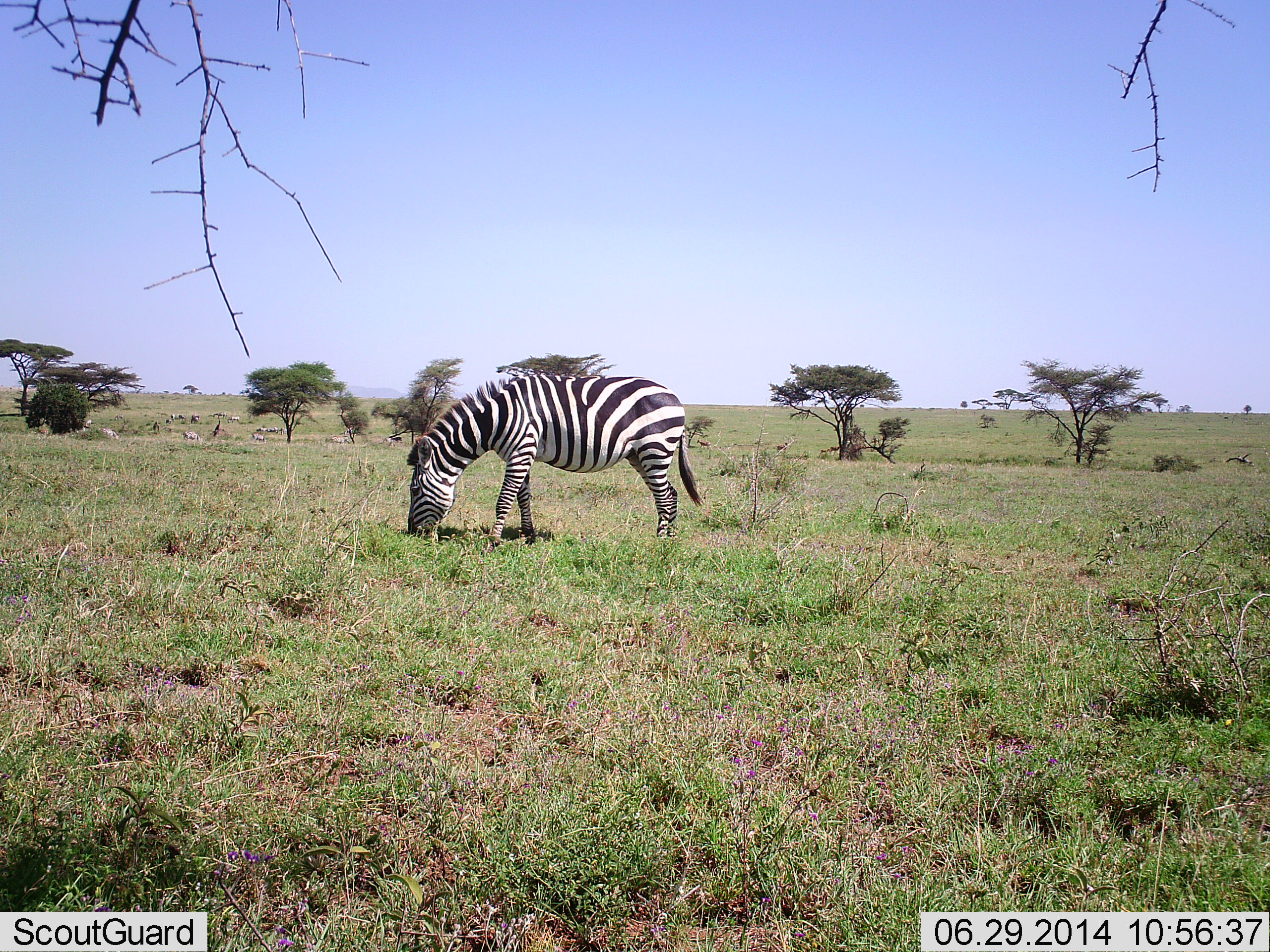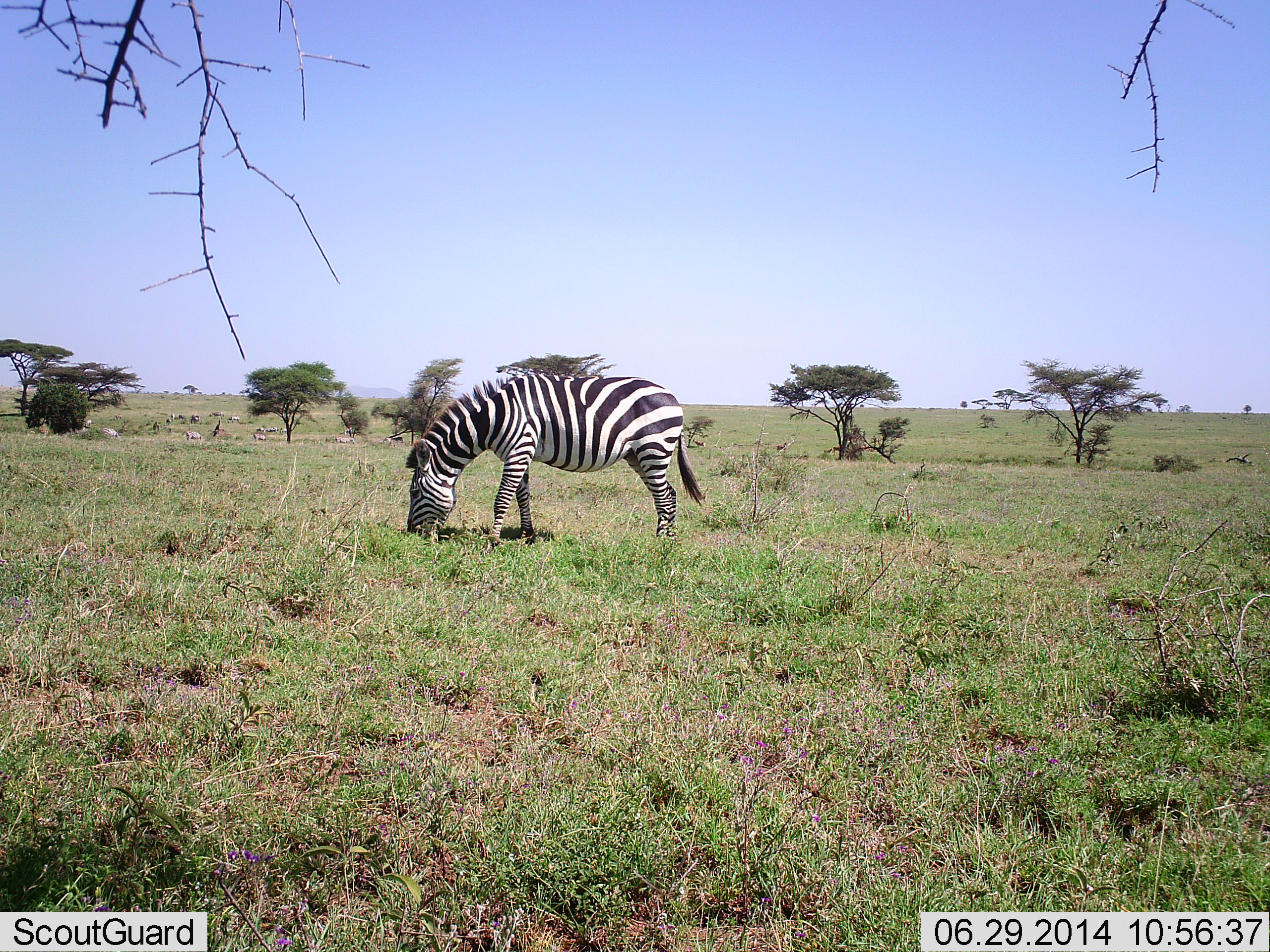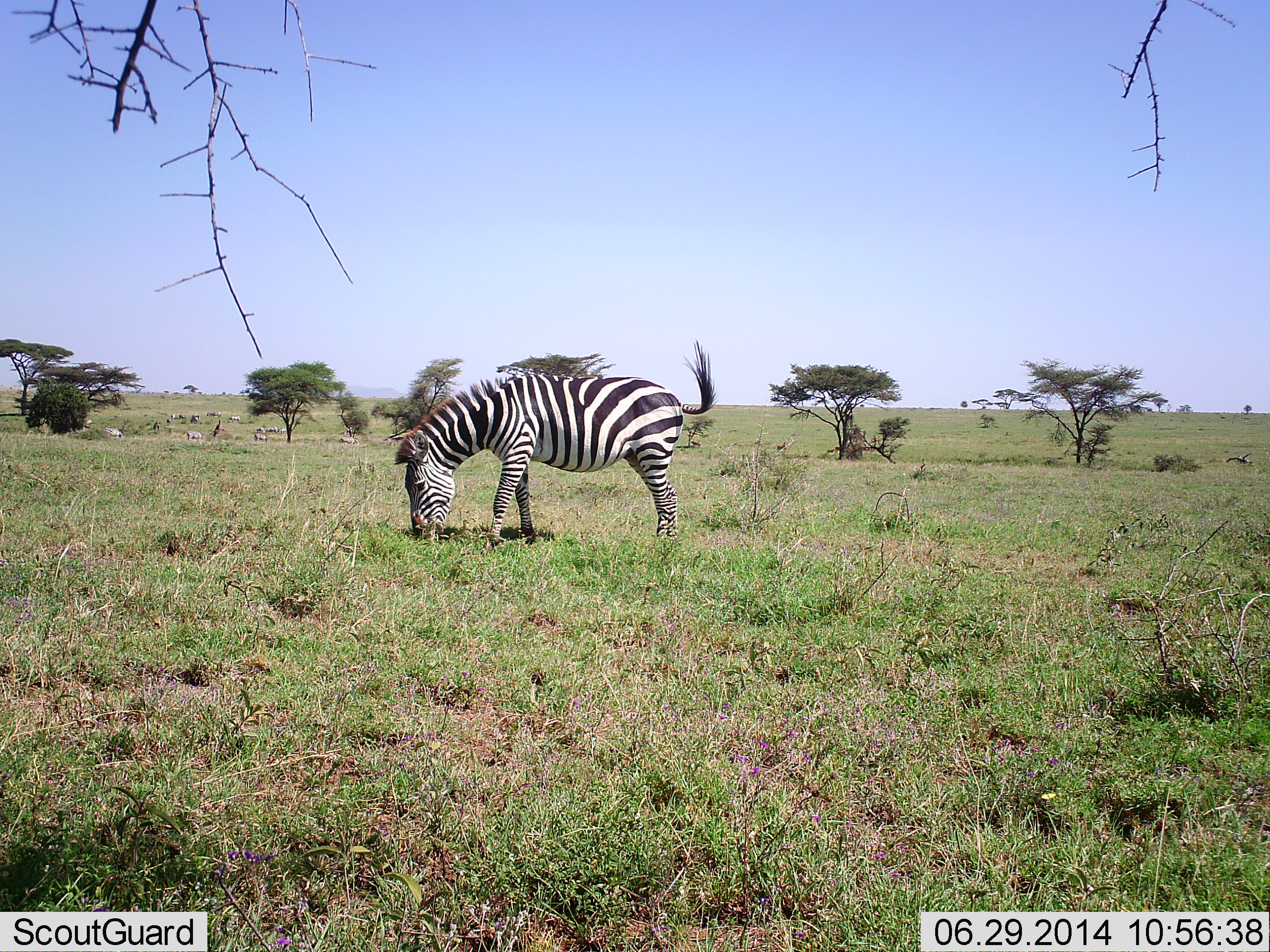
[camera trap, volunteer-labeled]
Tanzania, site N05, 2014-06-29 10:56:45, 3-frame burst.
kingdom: Animalia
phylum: Chordata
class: Mammalia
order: Perissodactyla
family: Equidae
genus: Equus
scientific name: Equus quagga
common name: plains zebra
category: zebra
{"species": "zebra (plains zebra) (Equus quagga)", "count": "1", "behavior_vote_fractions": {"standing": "40%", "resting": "0%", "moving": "10%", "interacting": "0%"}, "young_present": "0%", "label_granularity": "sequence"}